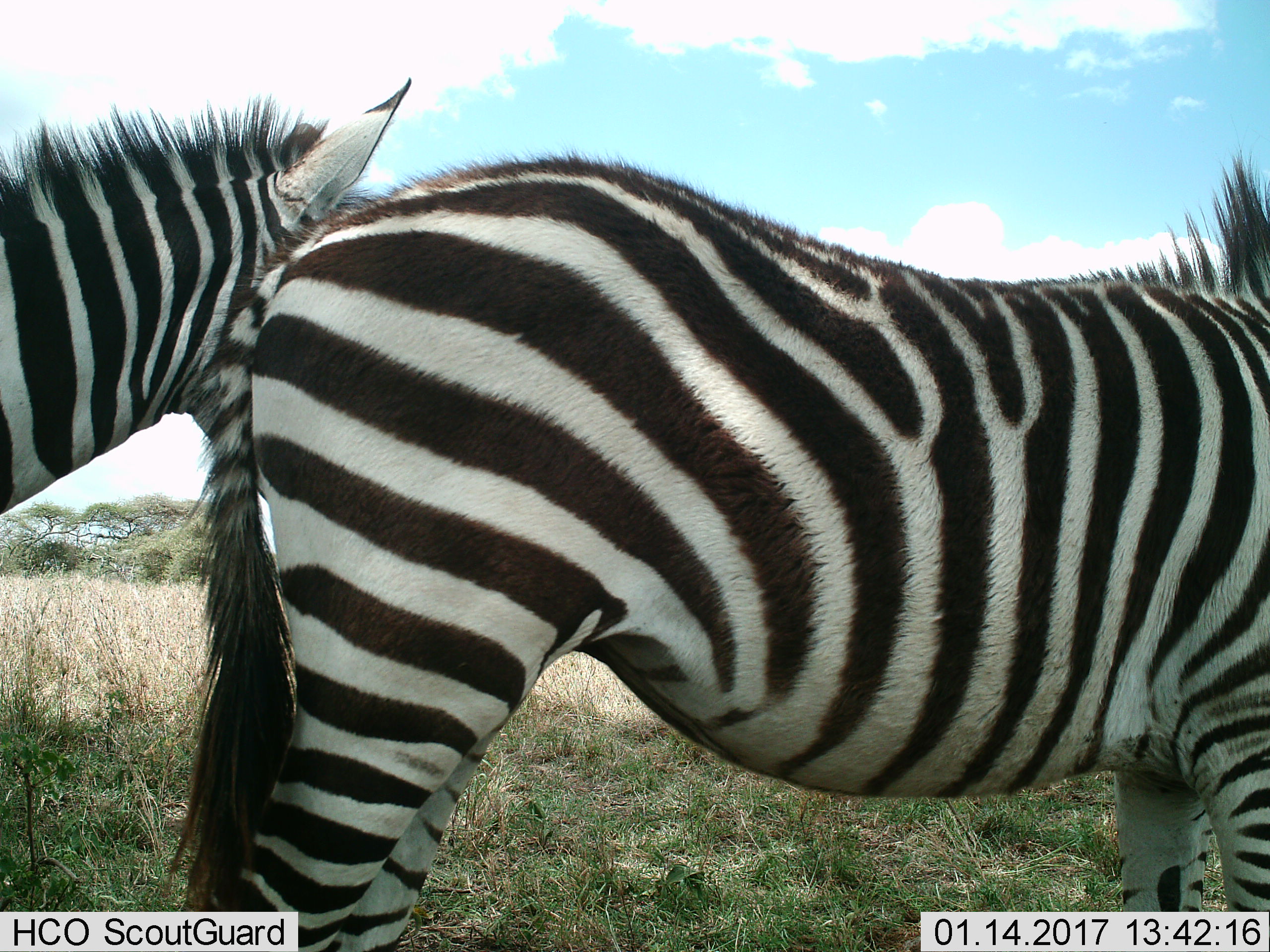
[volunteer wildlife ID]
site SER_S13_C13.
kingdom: Animalia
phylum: Chordata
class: Mammalia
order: Perissodactyla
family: Equidae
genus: Equus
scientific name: Equus quagga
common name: plains zebra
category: zebraplains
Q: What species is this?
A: Zebraplains (plains zebra) (Equus quagga).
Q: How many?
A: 2.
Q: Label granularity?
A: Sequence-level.